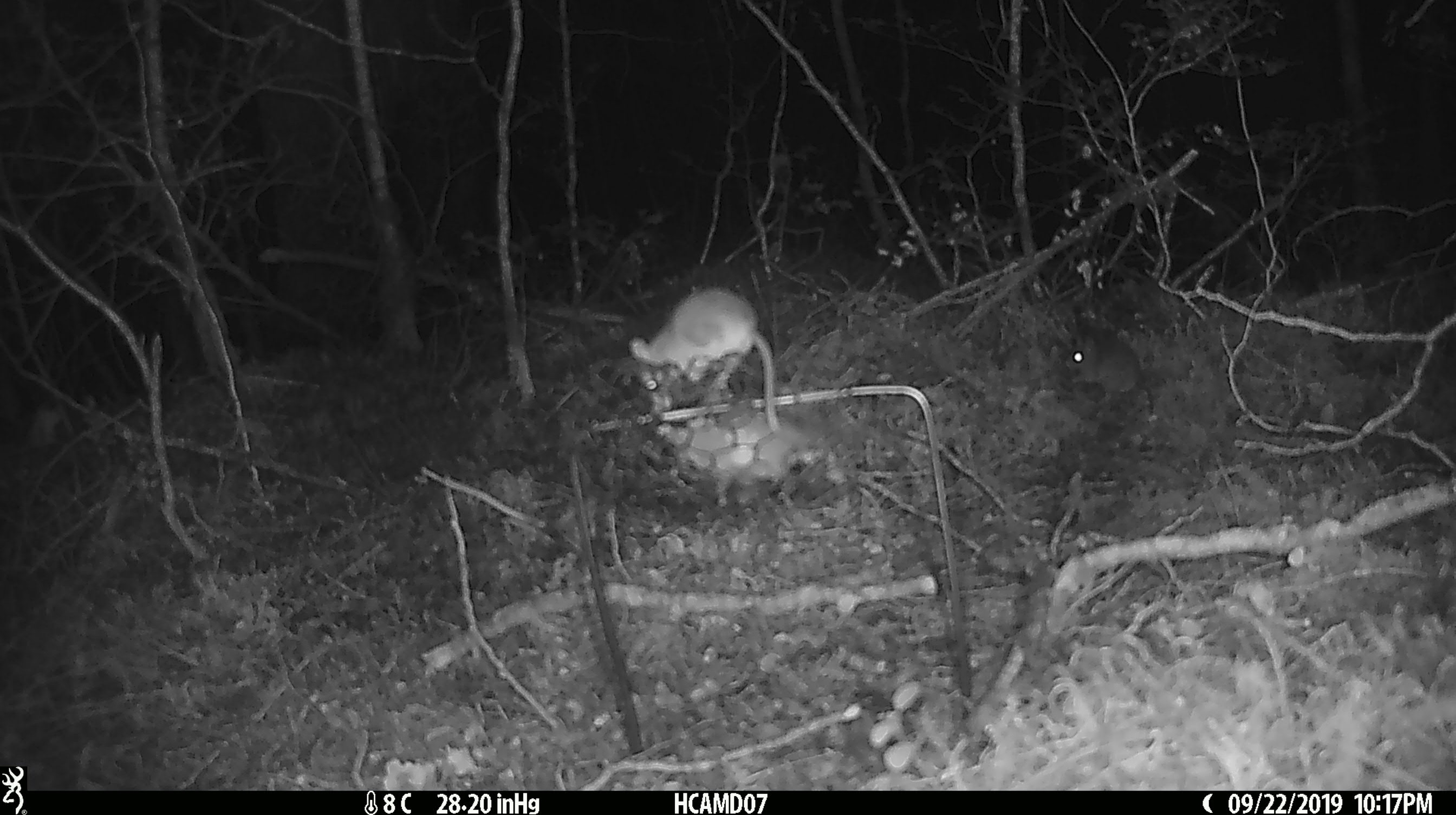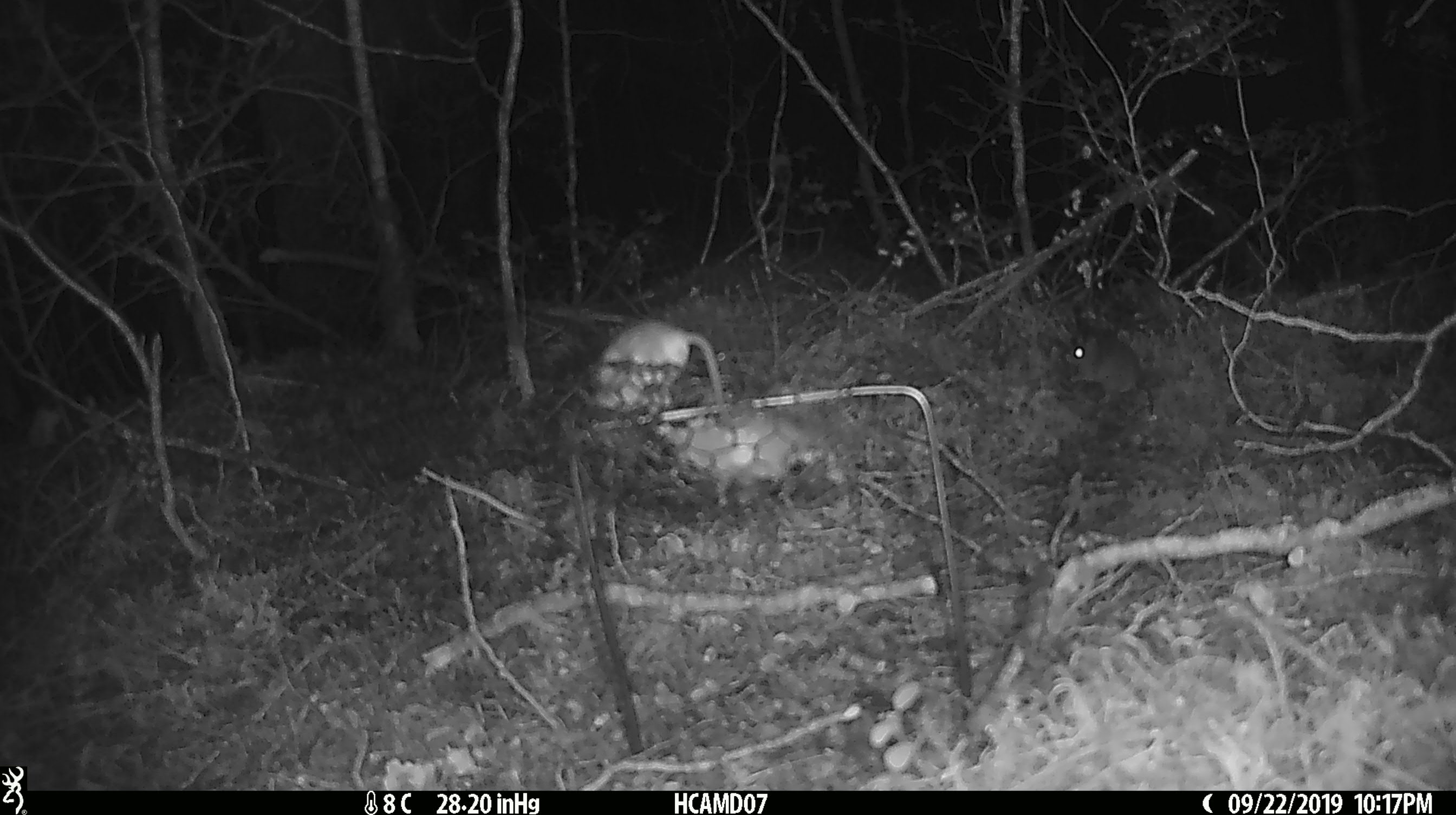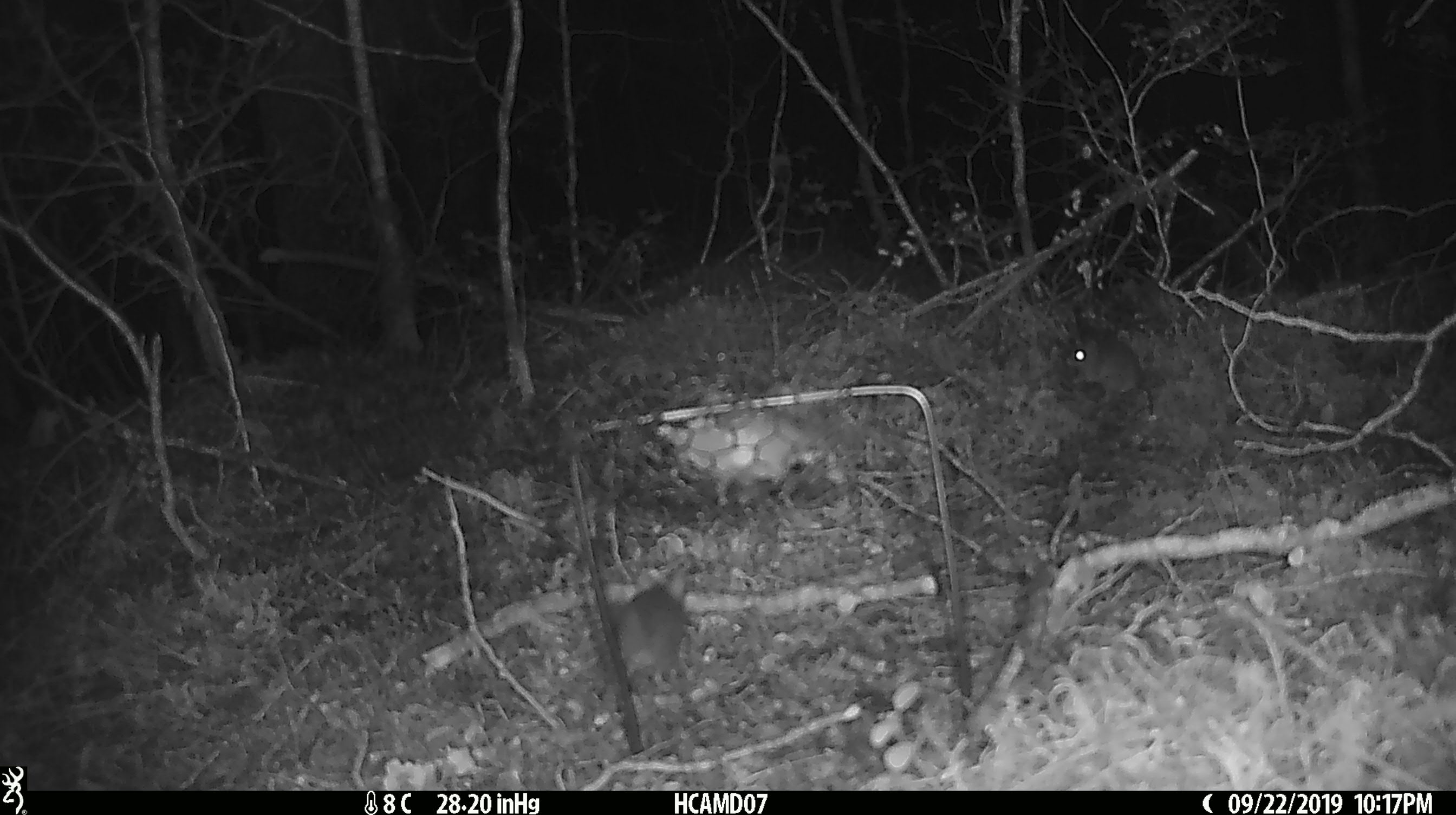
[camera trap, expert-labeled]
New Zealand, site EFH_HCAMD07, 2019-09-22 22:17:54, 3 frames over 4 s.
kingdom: Animalia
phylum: Chordata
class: Mammalia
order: Rodentia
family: Muridae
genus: Mus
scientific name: Mus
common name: mouse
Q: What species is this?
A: Mouse (Mus).